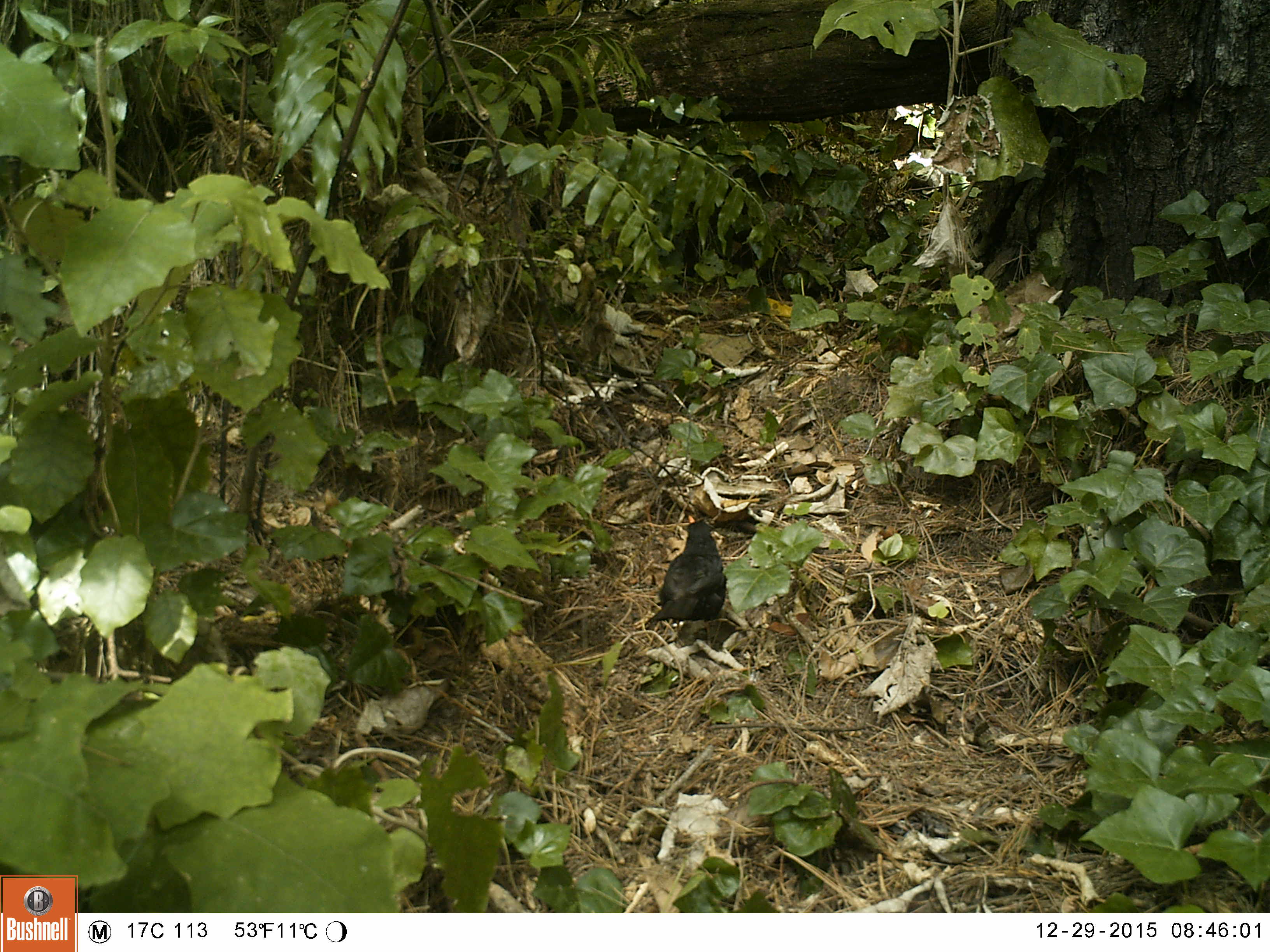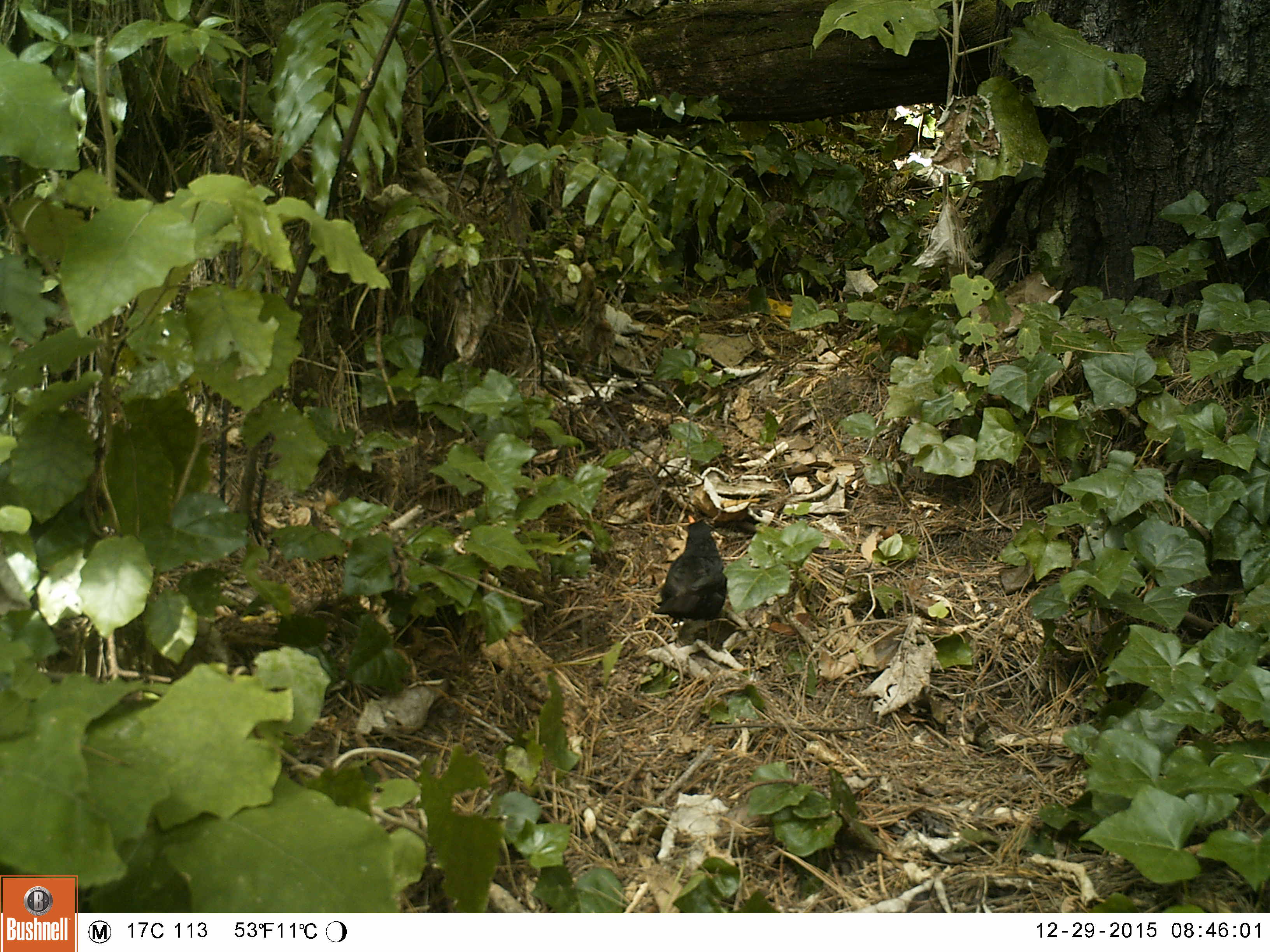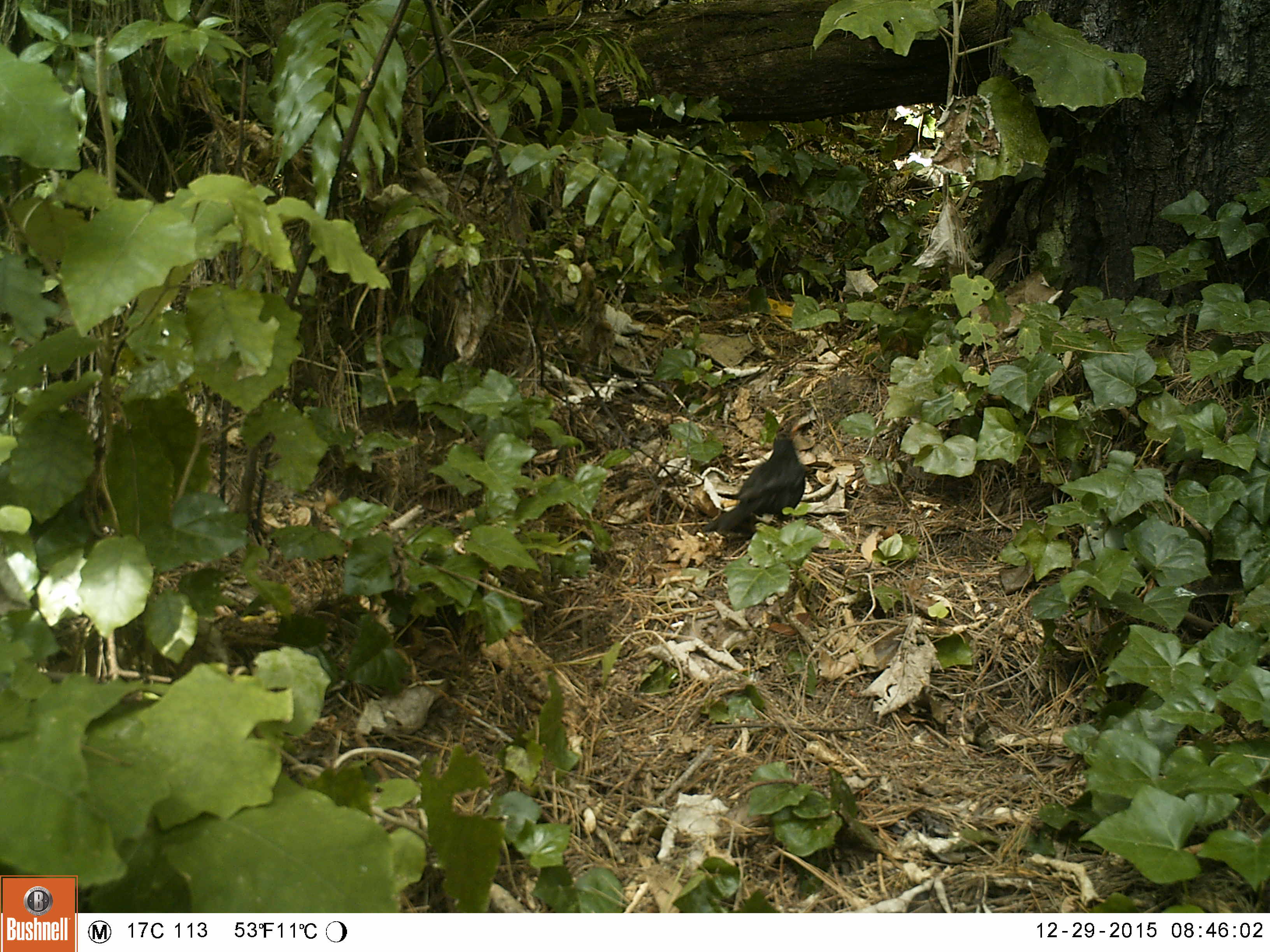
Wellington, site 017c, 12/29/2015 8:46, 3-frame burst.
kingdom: Animalia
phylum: Chordata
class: Aves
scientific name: Aves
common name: bird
Bird (Aves).